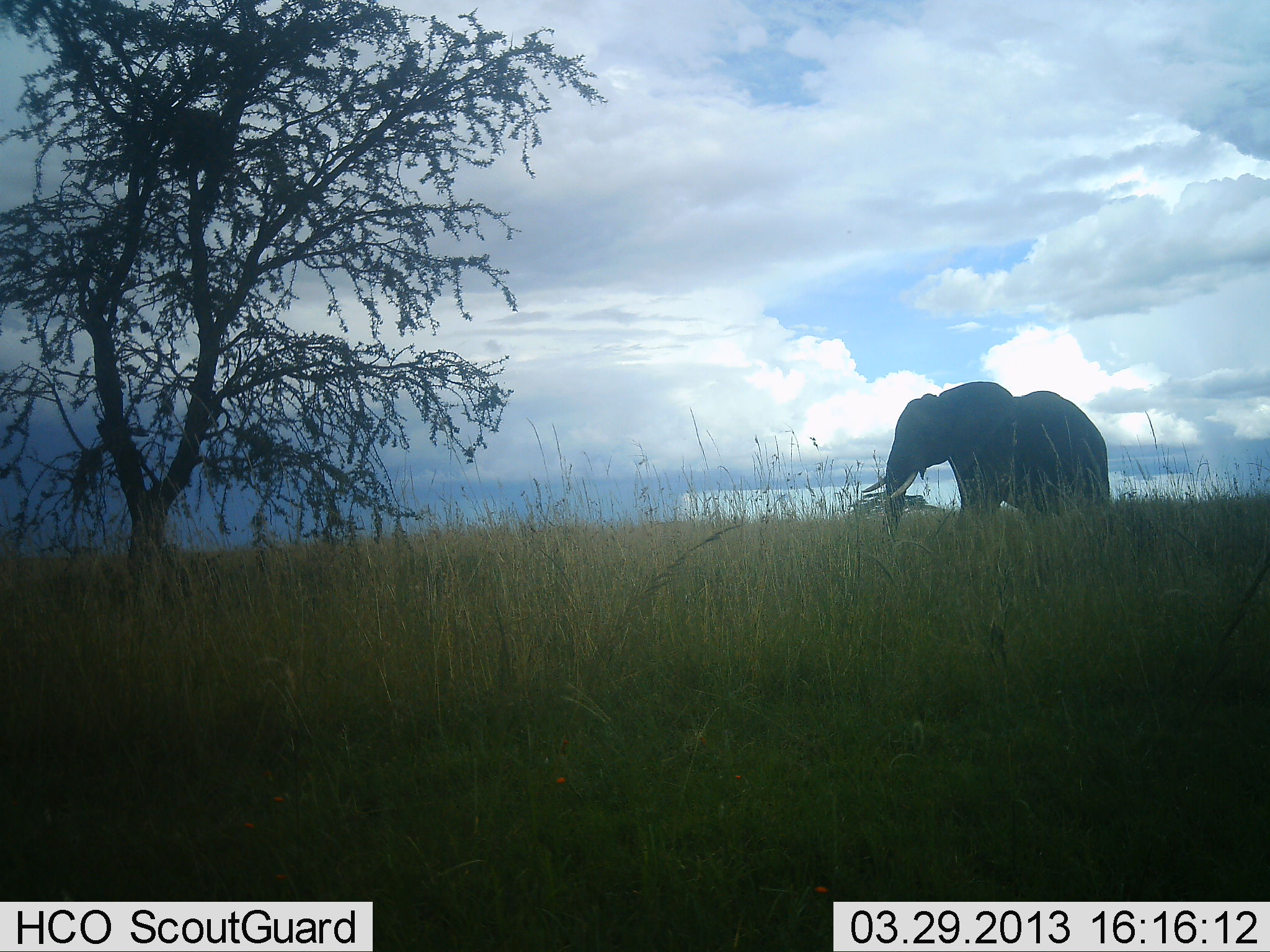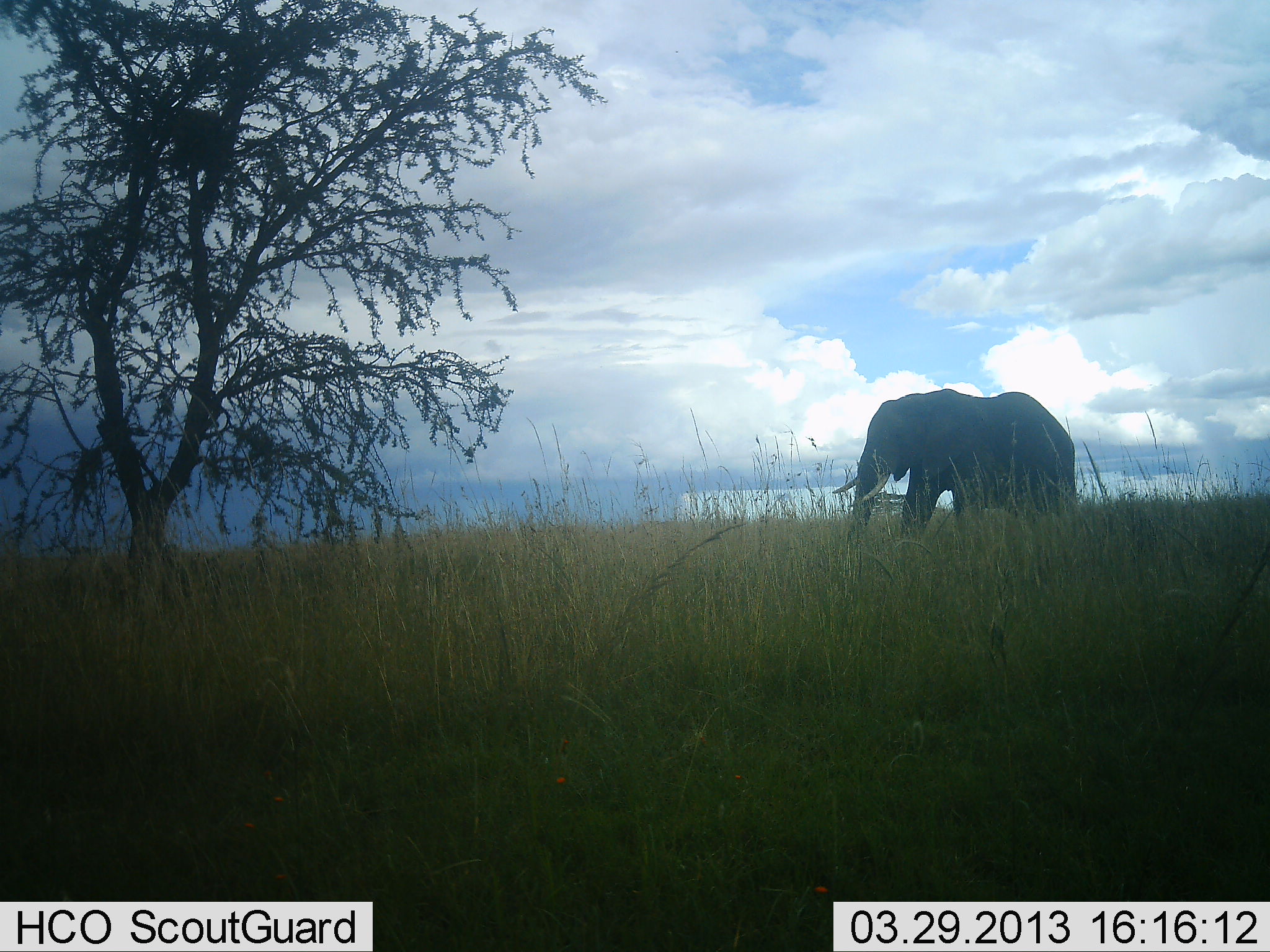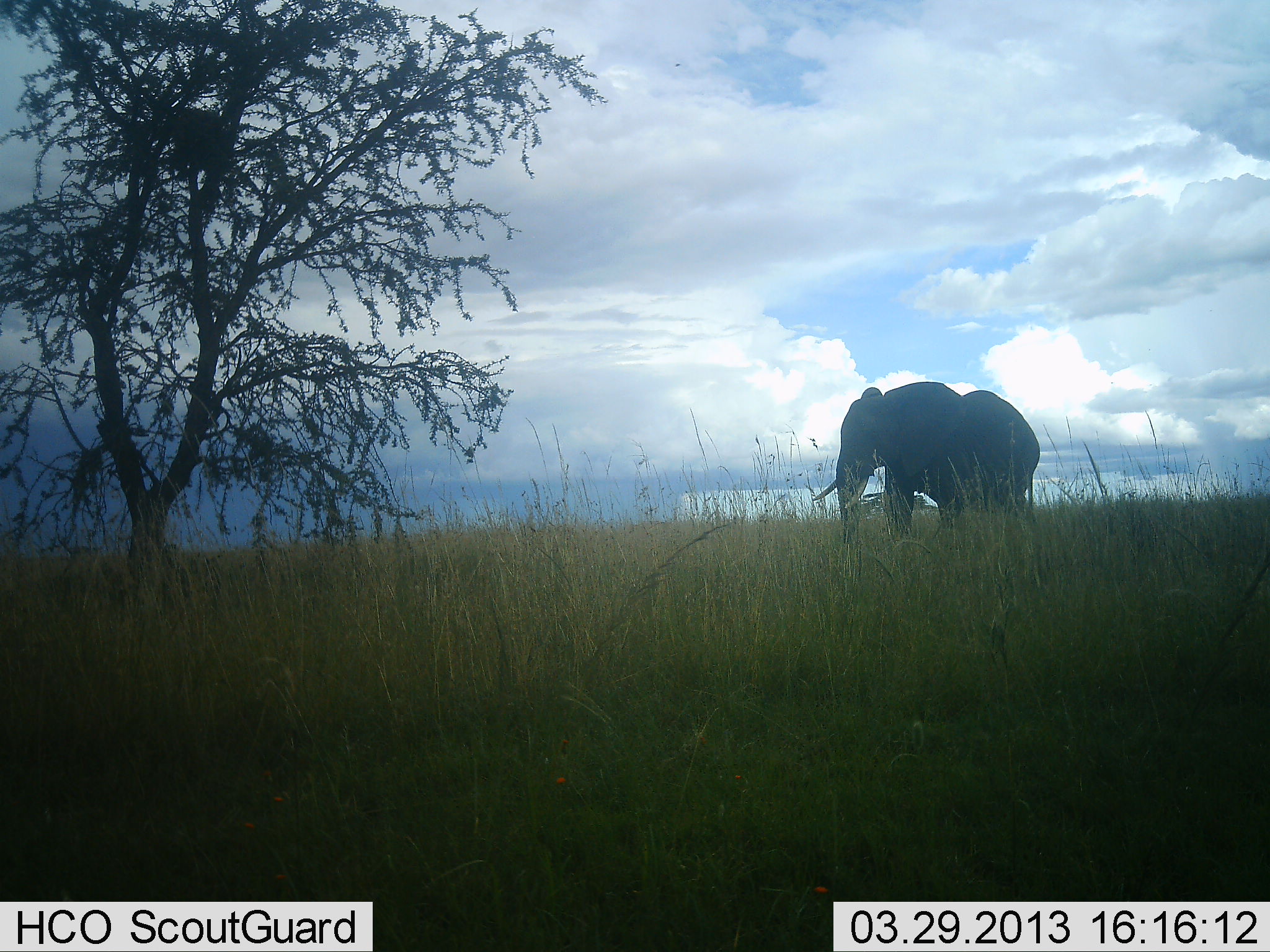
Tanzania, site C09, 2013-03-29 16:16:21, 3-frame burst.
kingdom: Animalia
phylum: Chordata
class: Mammalia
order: Proboscidea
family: Elephantidae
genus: Loxodonta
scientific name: Loxodonta africana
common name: african bush elephant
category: elephant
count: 1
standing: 0%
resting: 0%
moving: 96%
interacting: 0%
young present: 0%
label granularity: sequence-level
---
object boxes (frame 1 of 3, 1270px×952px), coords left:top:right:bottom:
animal: 861:380:1111:542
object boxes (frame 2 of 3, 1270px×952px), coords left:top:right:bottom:
animal: 830:388:1080:547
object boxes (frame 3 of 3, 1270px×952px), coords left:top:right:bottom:
animal: 812:380:1042:547